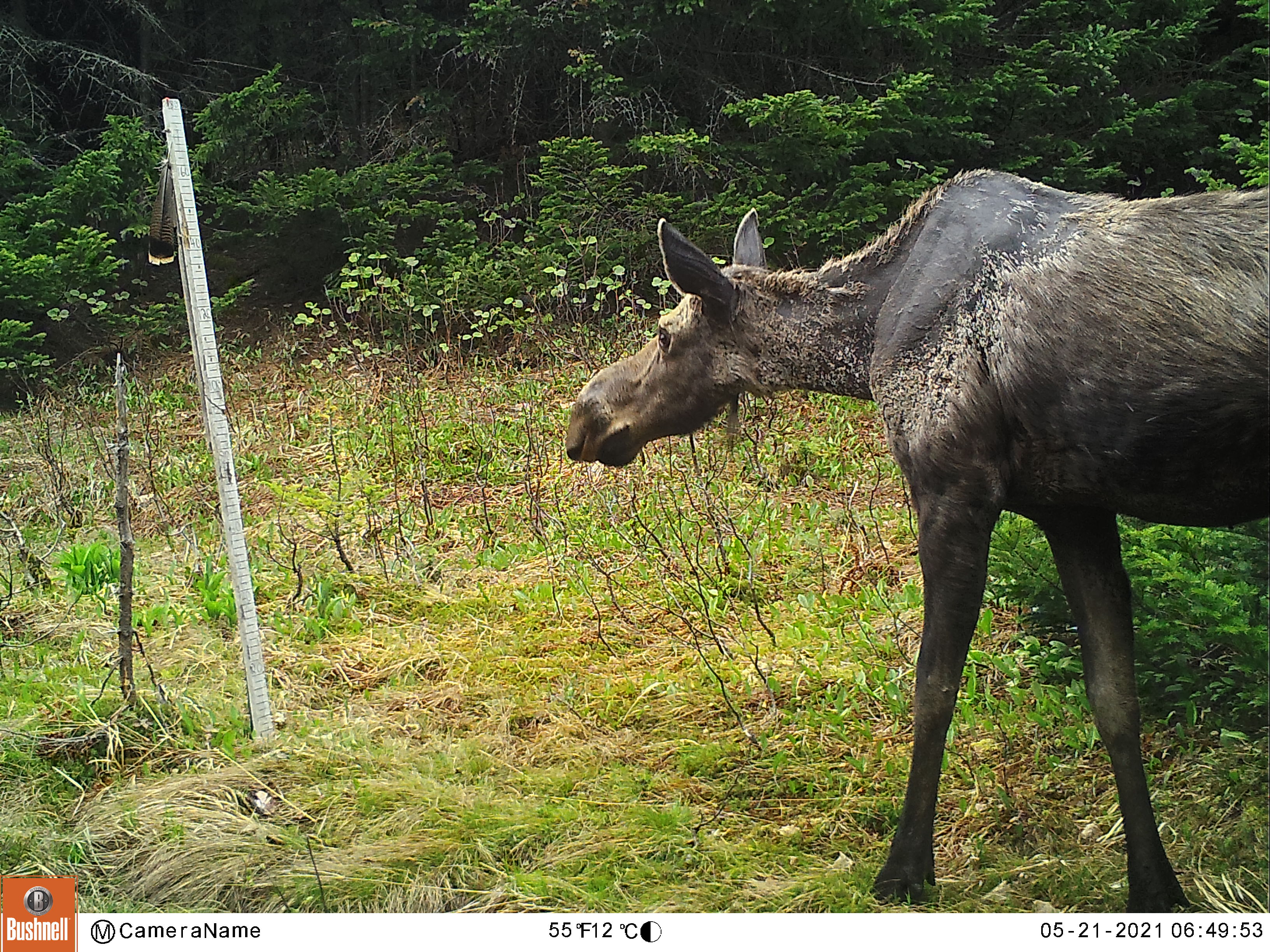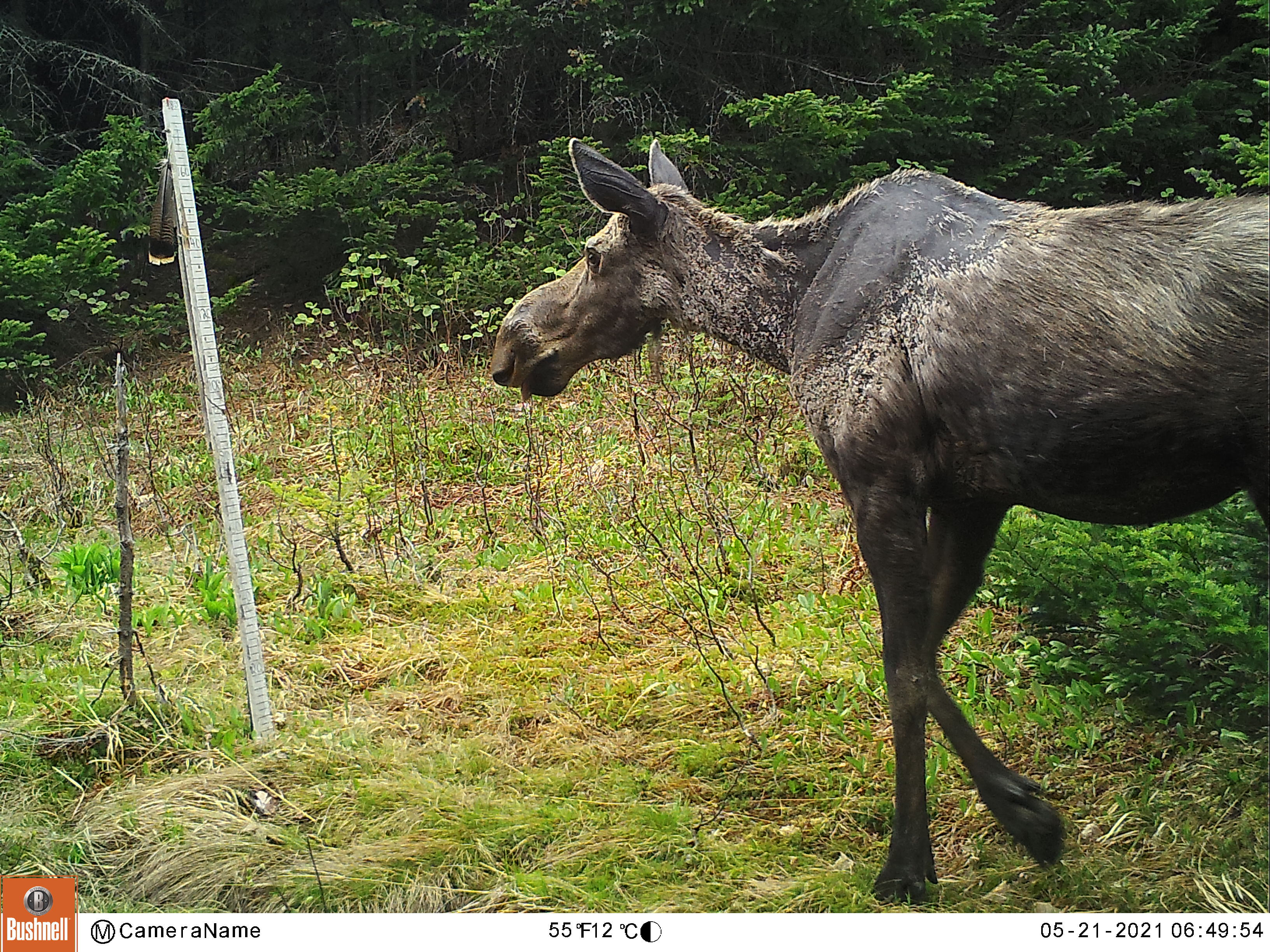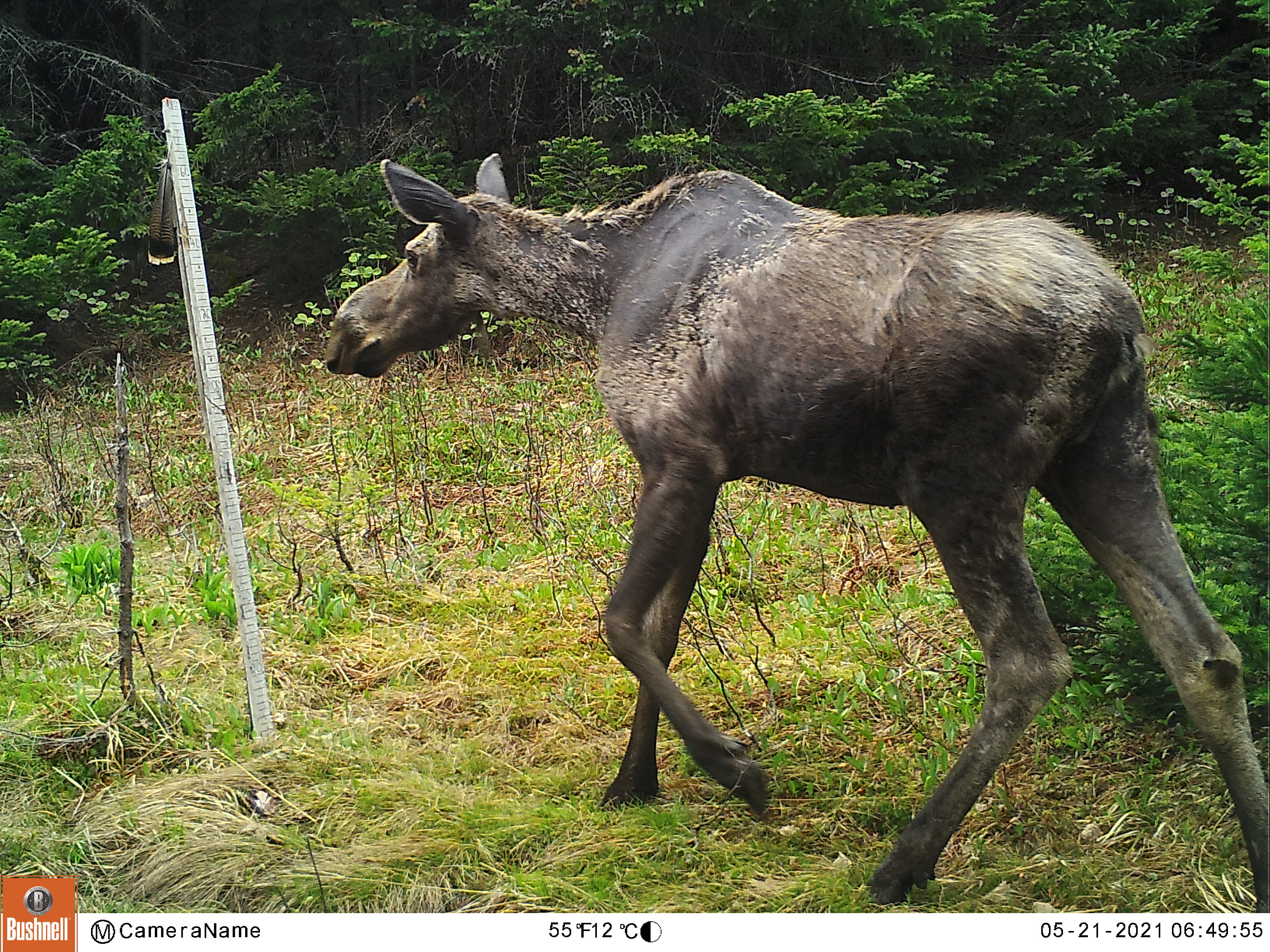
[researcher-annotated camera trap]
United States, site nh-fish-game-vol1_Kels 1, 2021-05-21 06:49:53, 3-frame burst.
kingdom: Animalia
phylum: Chordata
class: Mammalia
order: Artiodactyla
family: Cervidae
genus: Alces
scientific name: Alces alces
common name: moose